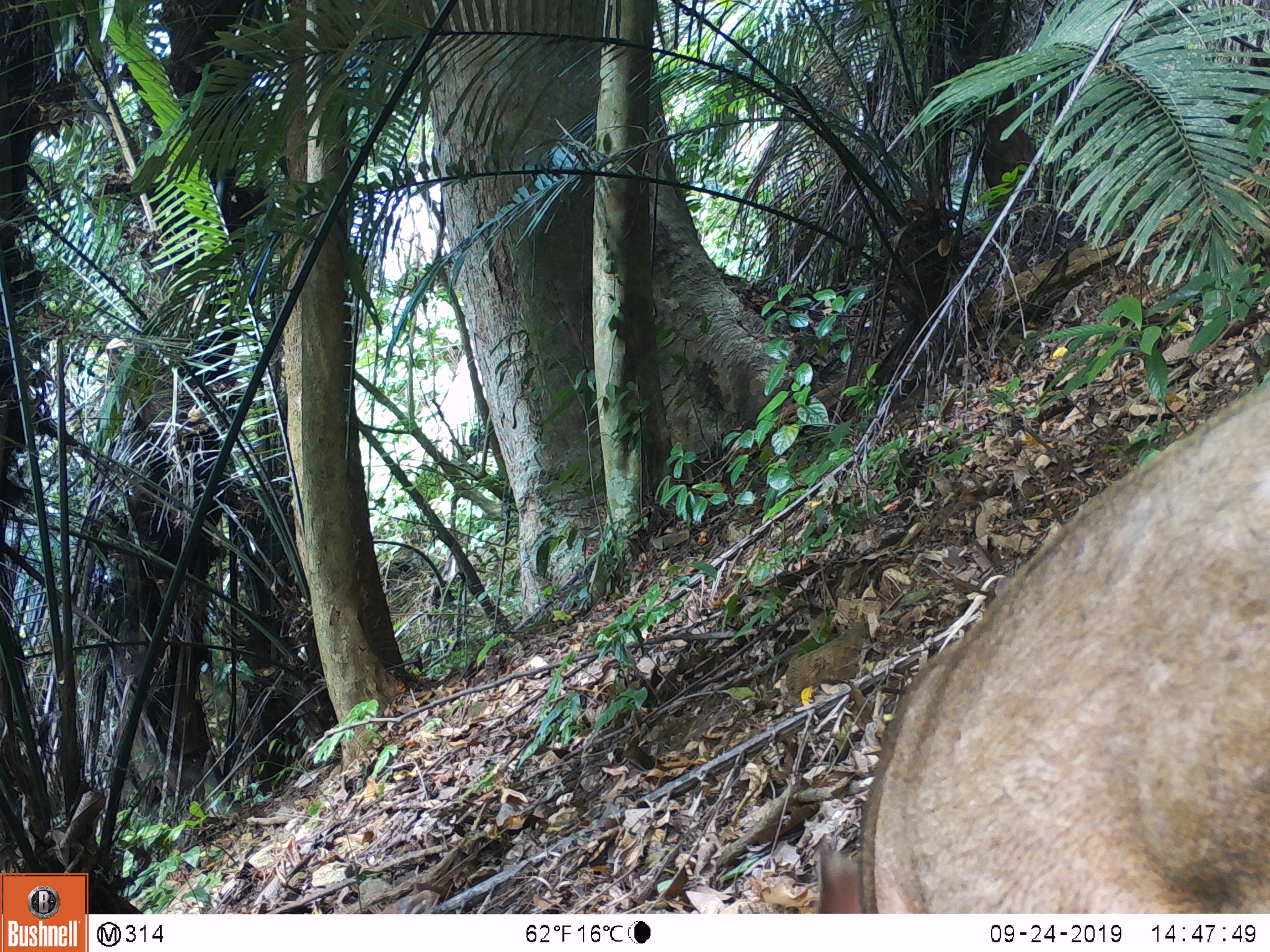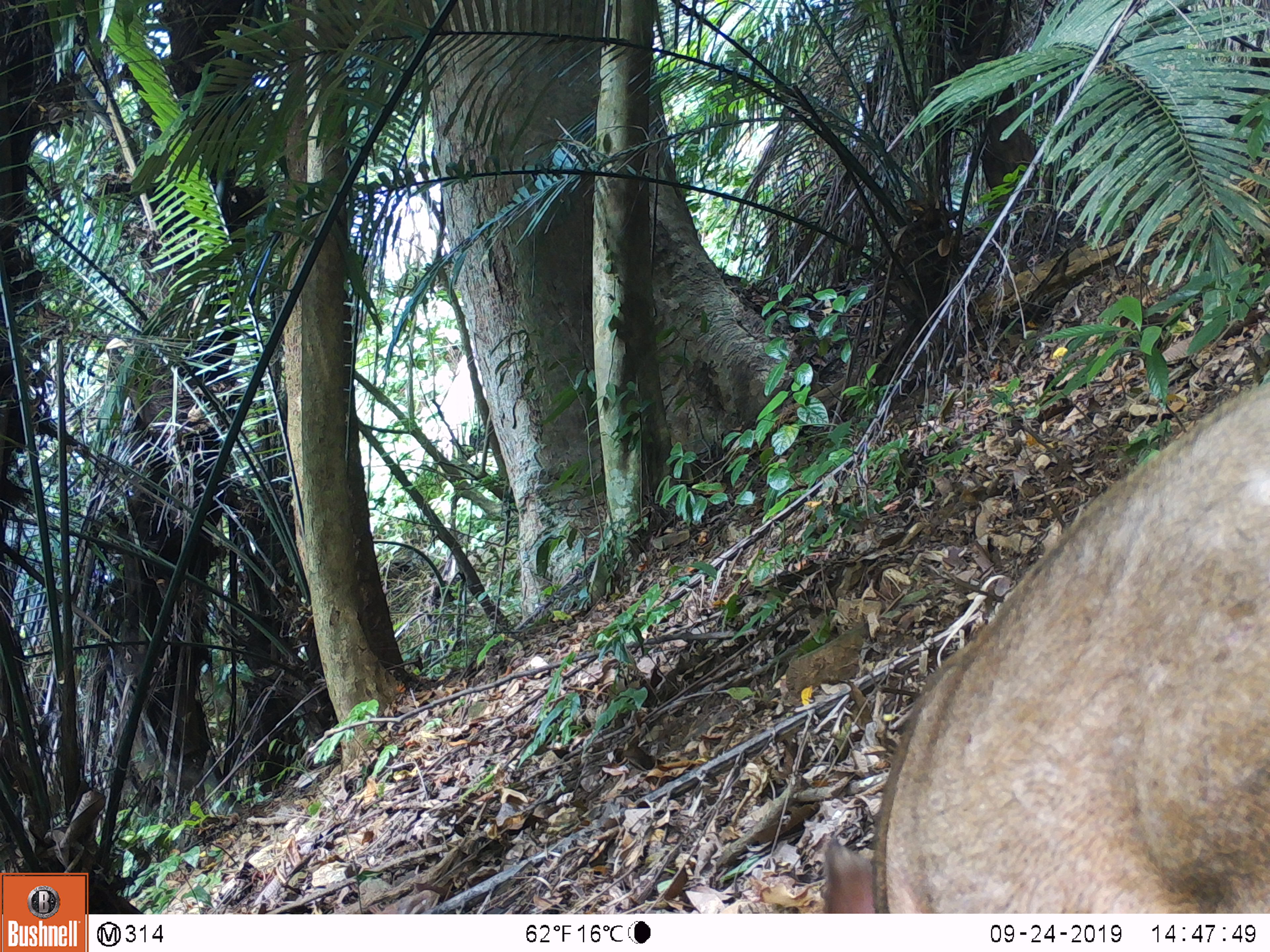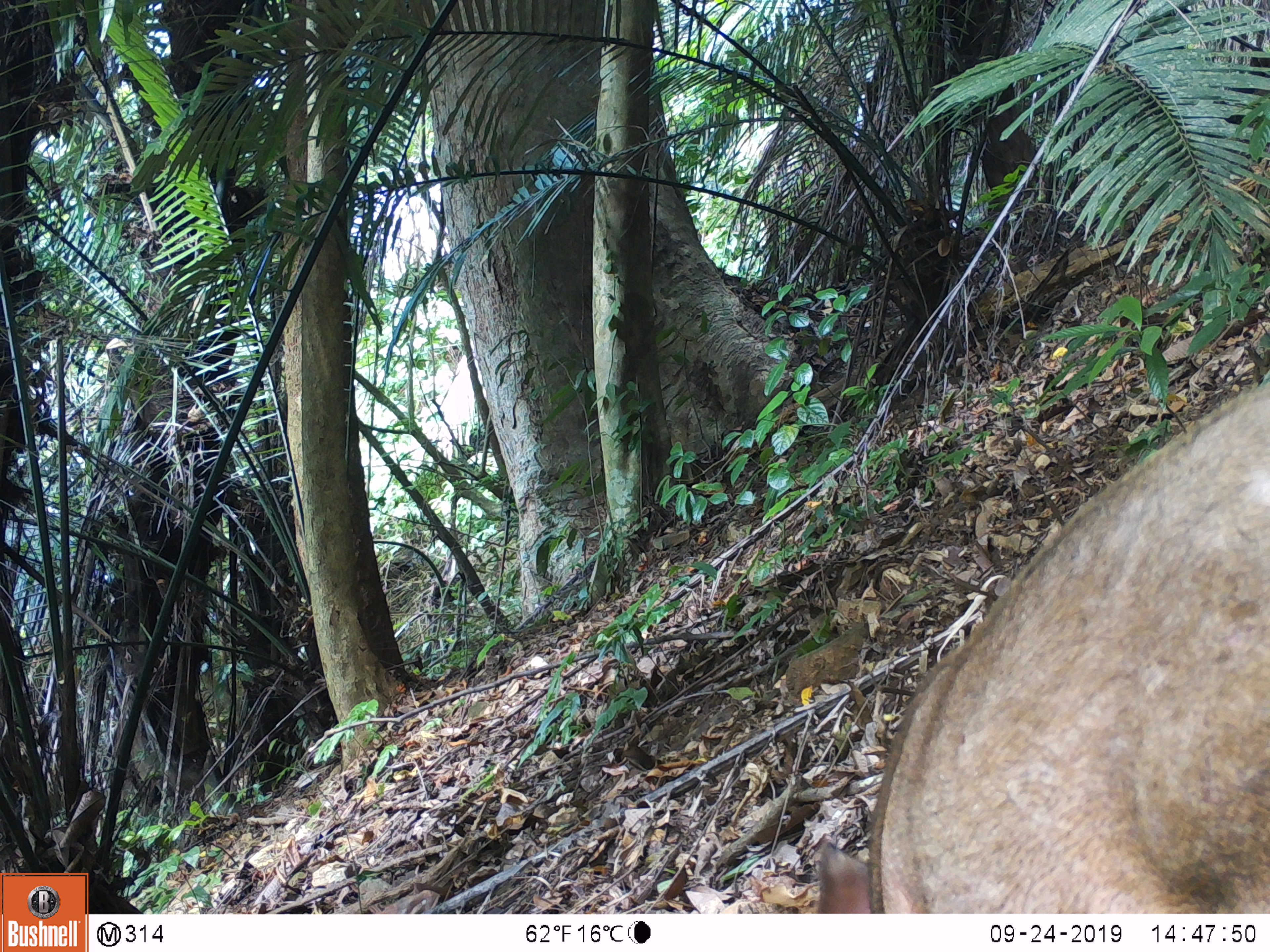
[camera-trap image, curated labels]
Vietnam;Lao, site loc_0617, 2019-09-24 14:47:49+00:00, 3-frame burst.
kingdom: Animalia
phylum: Chordata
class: Mammalia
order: Artiodactyla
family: Suidae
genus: Sus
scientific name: Sus scrofa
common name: eurasian wild pig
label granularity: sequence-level